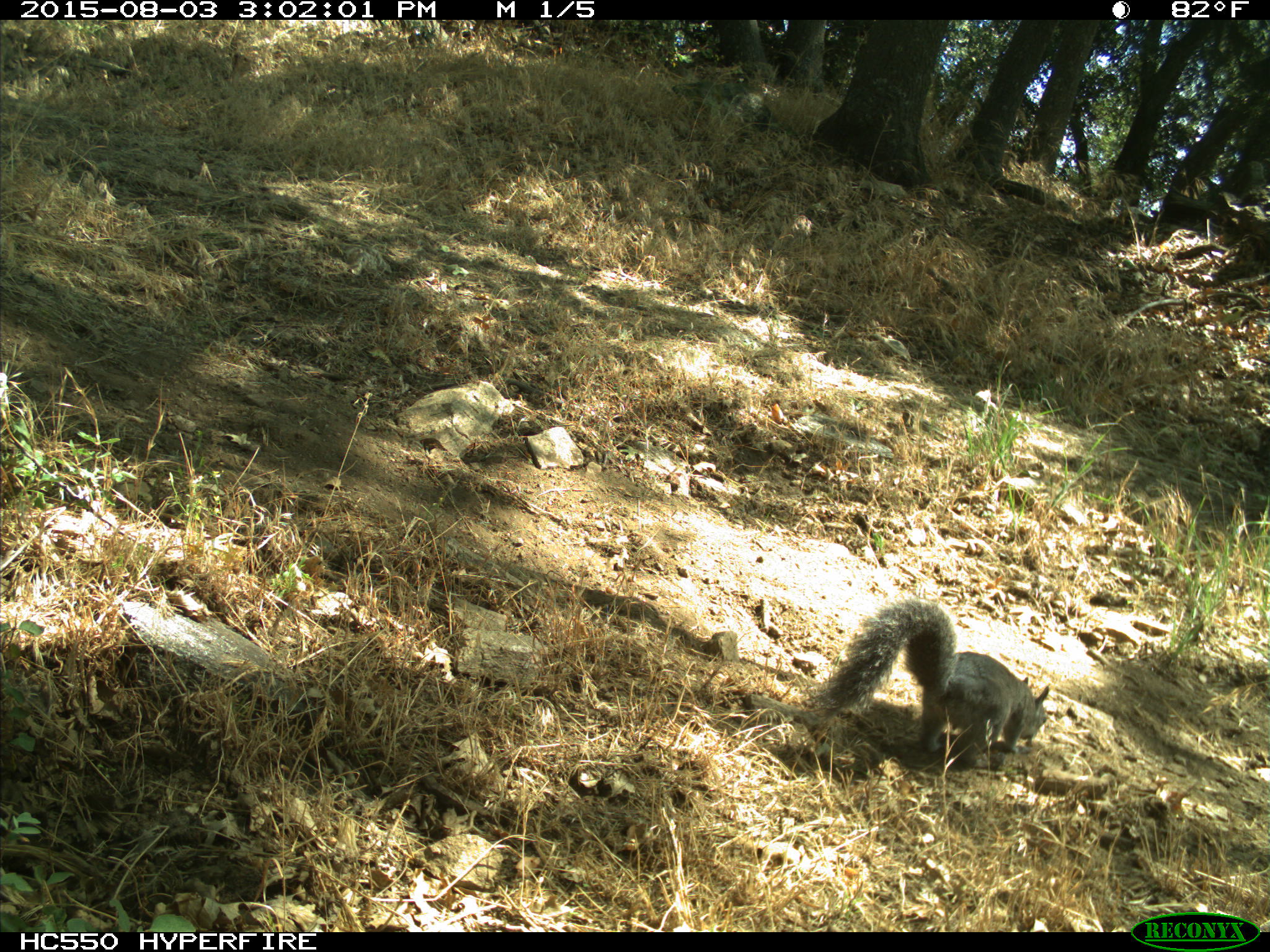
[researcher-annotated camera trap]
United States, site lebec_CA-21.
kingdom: Animalia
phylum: Chordata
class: Mammalia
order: Rodentia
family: Sciuridae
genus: Sciurus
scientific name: Sciurus carolinensis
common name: eastern gray squirrel